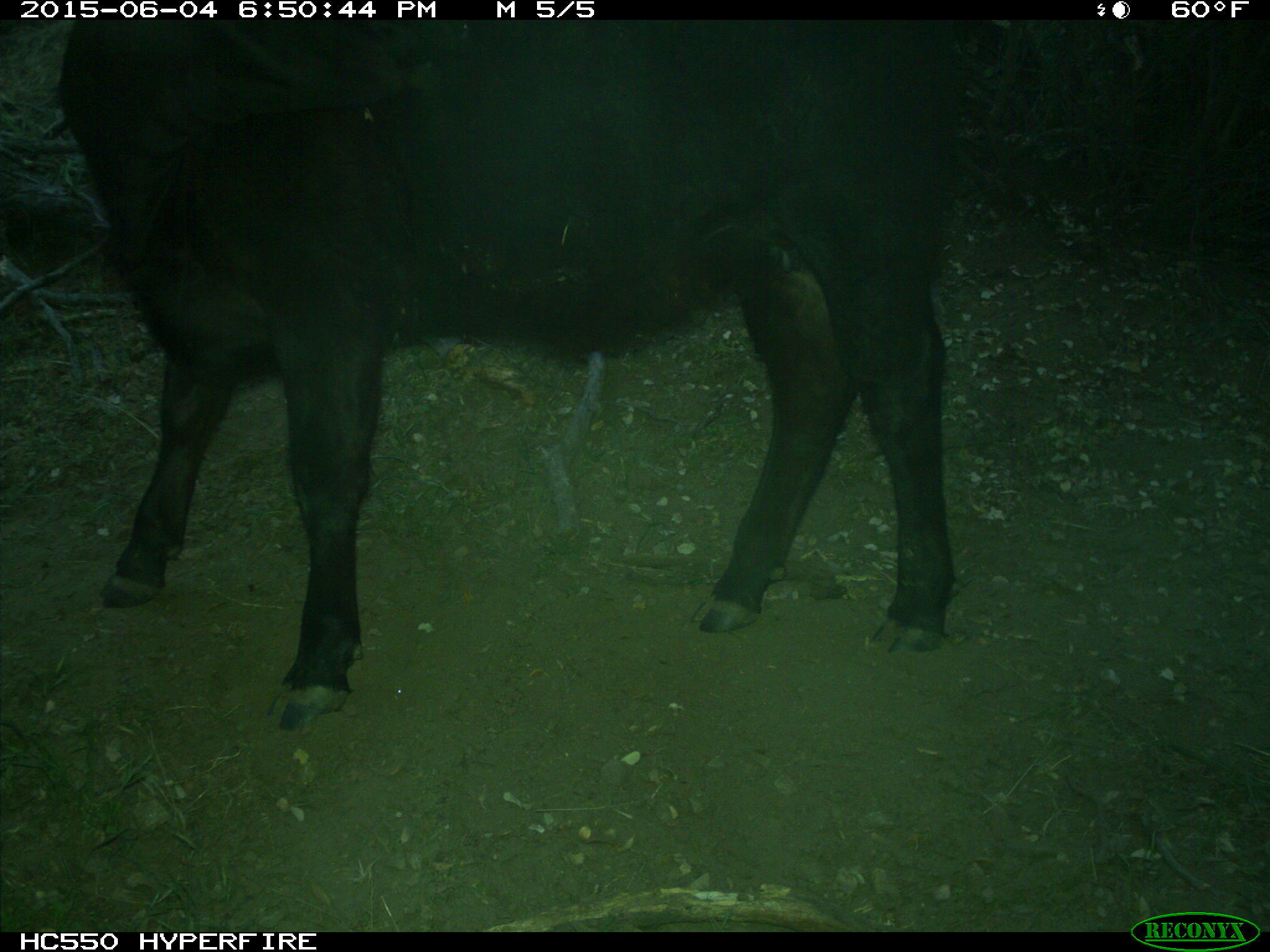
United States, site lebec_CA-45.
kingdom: Animalia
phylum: Chordata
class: Mammalia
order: Artiodactyla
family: Bovidae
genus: Bos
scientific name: Bos taurus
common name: domestic cow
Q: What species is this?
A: Bos taurus (domestic cow).